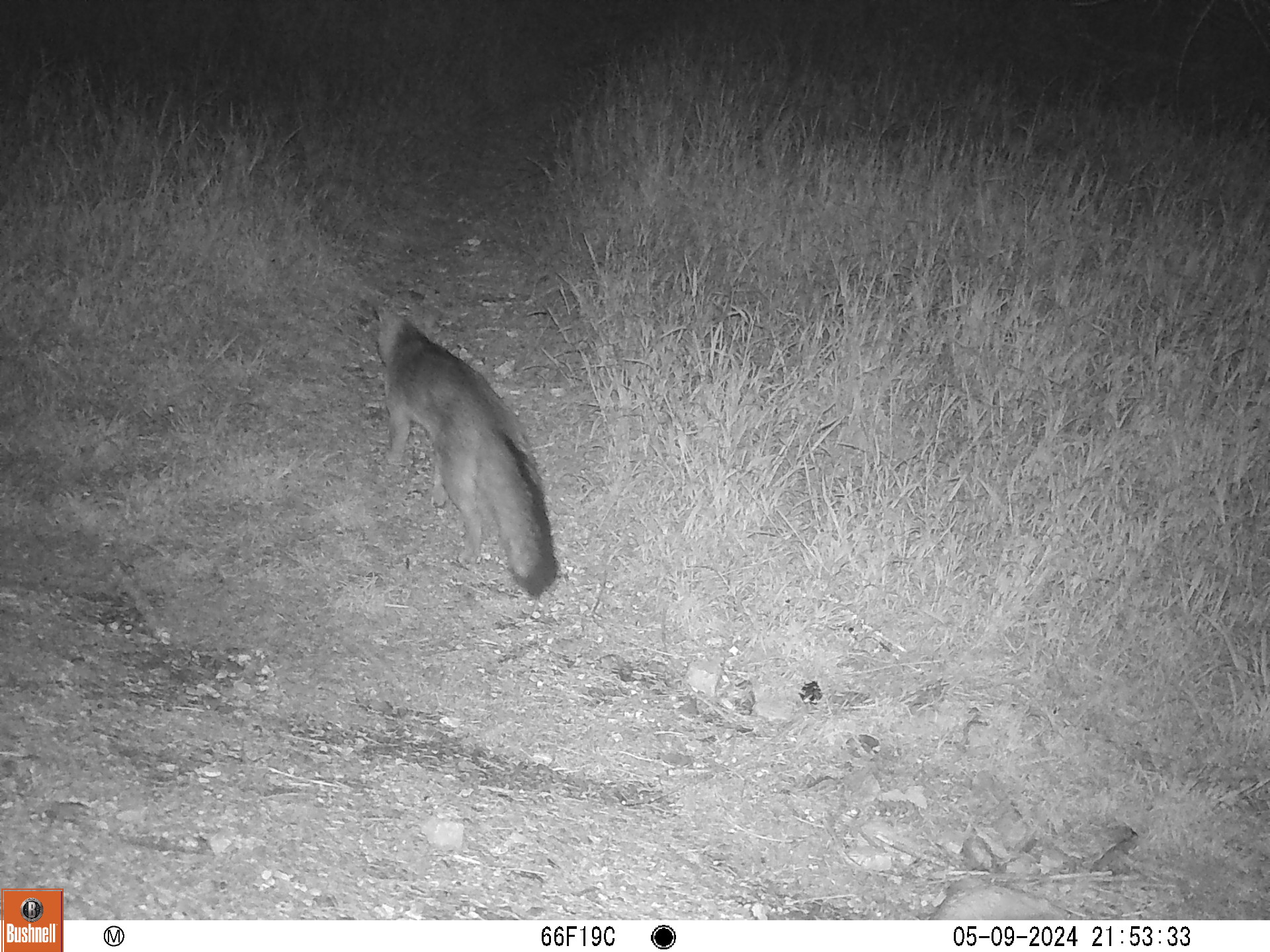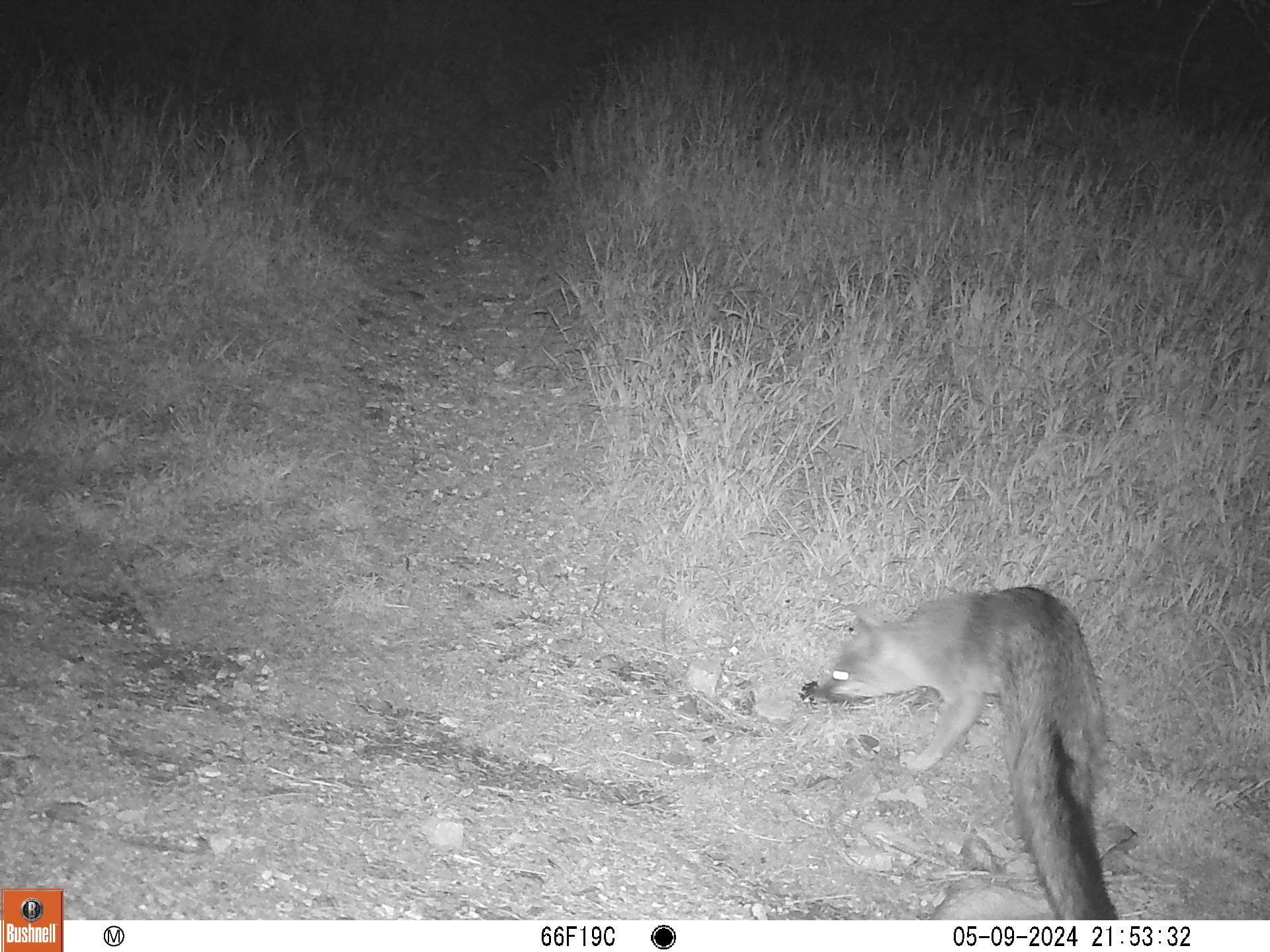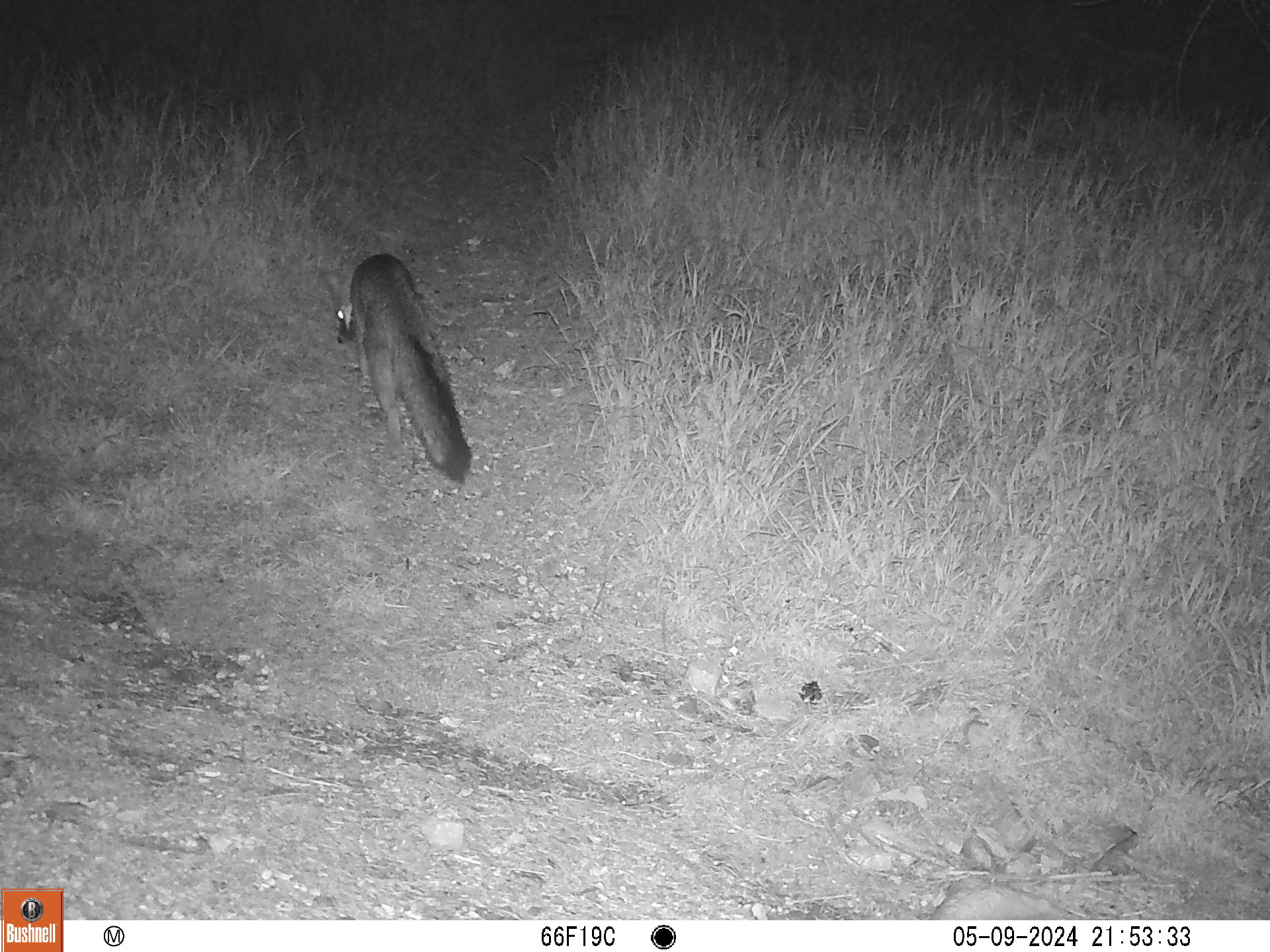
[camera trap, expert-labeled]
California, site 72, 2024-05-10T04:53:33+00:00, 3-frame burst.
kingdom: Animalia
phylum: Chordata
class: Mammalia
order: Carnivora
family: Canidae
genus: Urocyon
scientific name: Urocyon cinereoargenteus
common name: gray fox